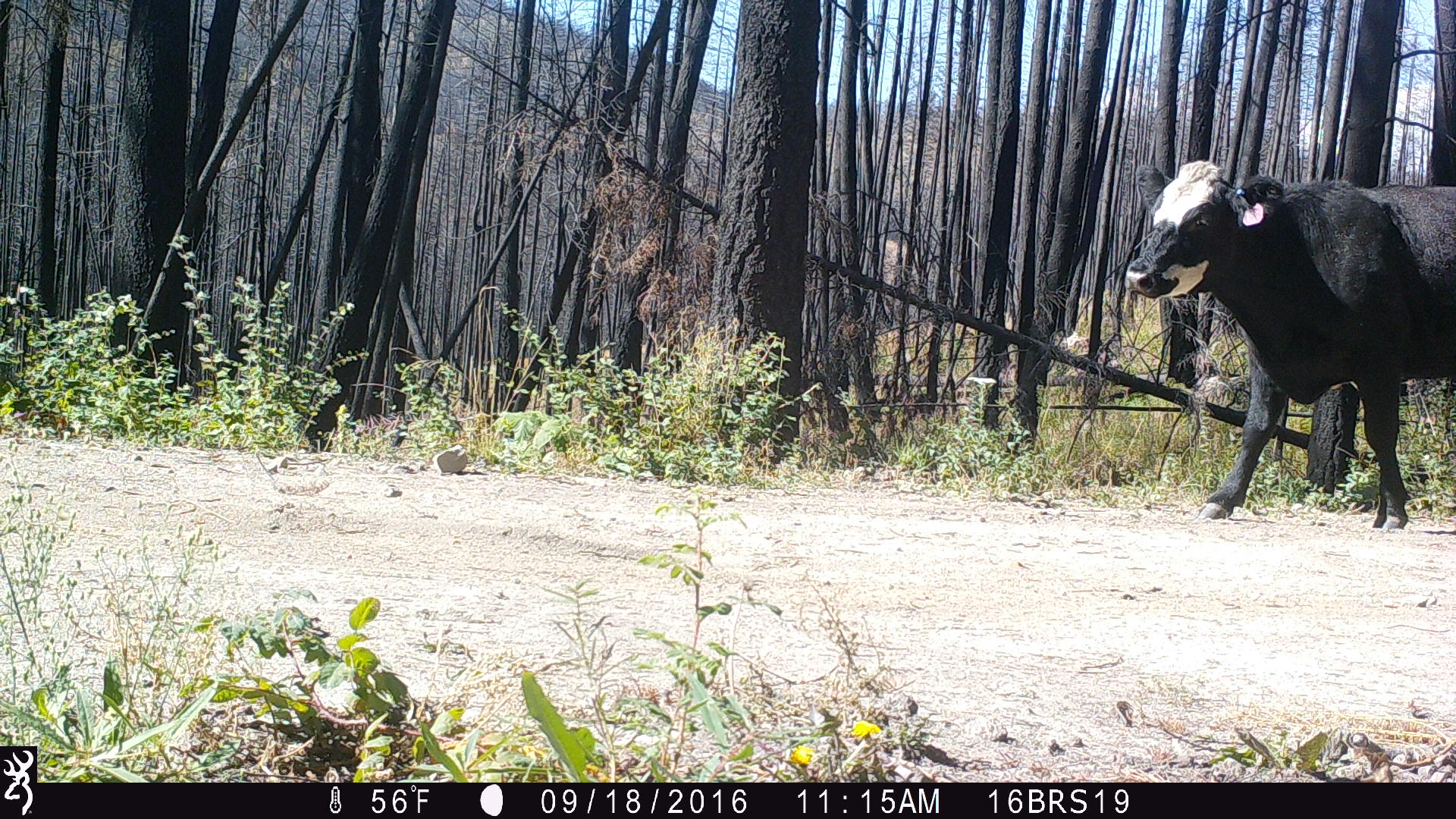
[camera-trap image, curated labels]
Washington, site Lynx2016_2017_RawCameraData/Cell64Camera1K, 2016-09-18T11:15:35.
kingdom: Animalia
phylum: Chordata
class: Mammalia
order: Artiodactyla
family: Bovidae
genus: Bos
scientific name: Bos taurus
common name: domestic cattle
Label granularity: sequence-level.